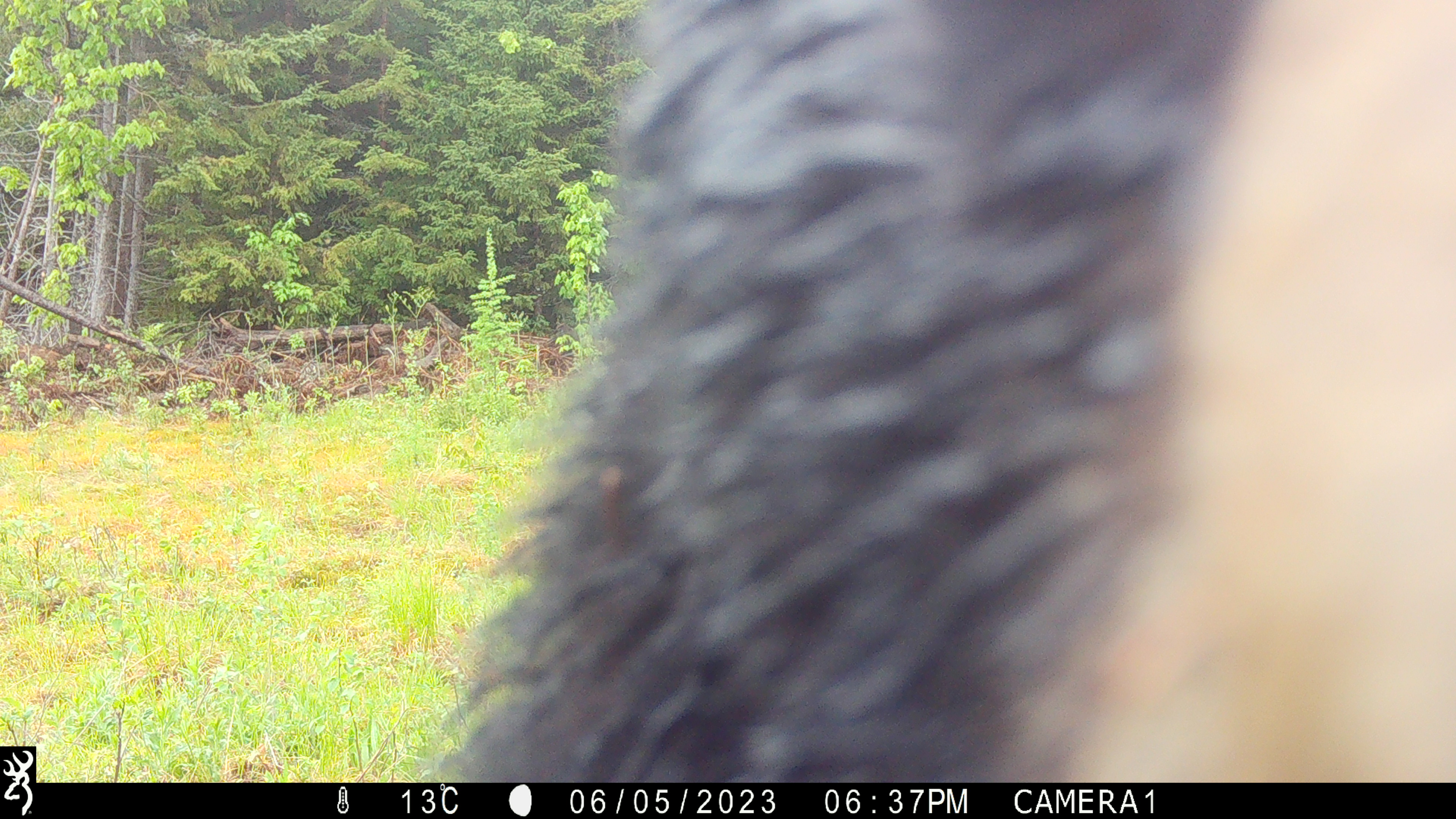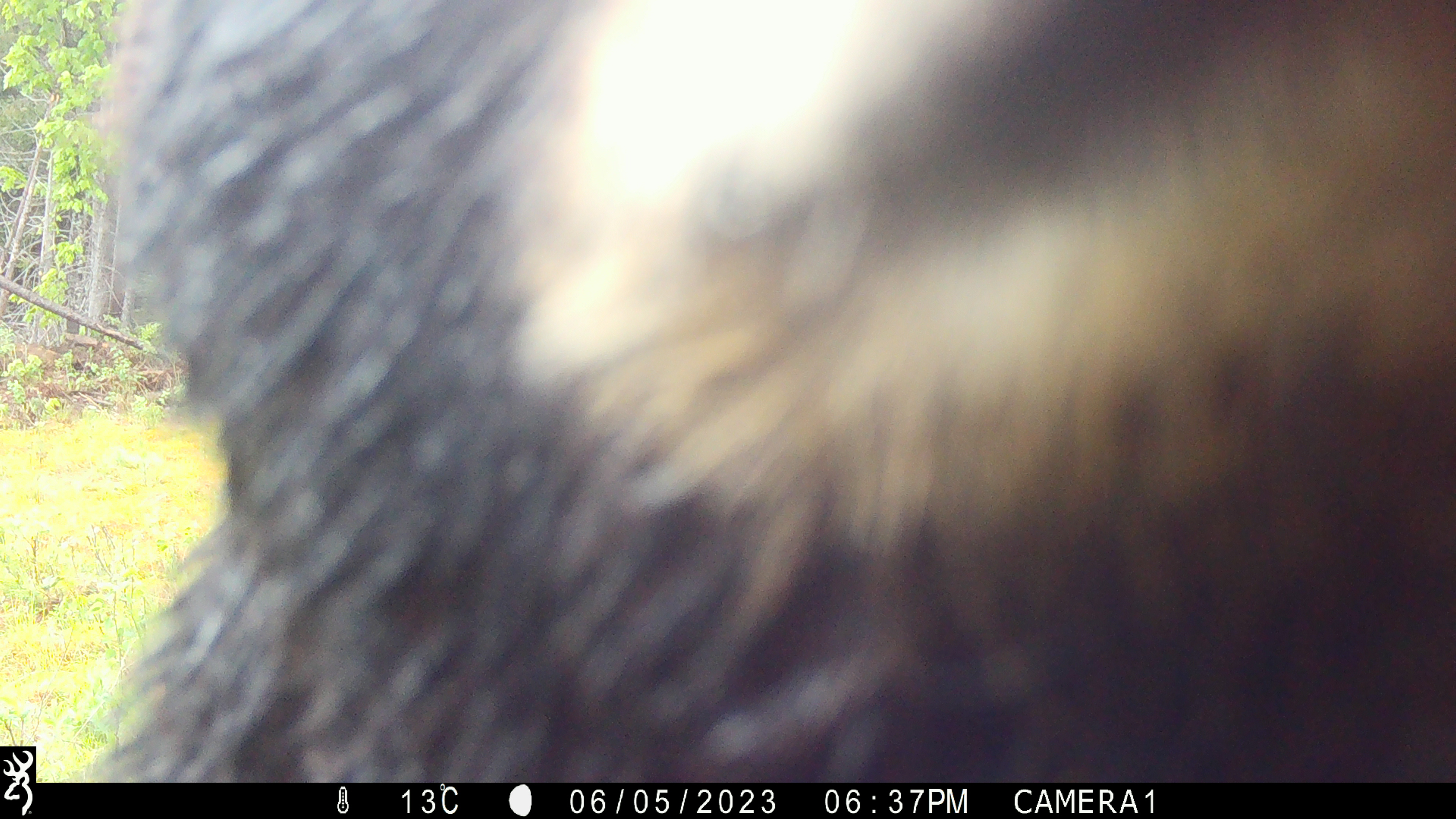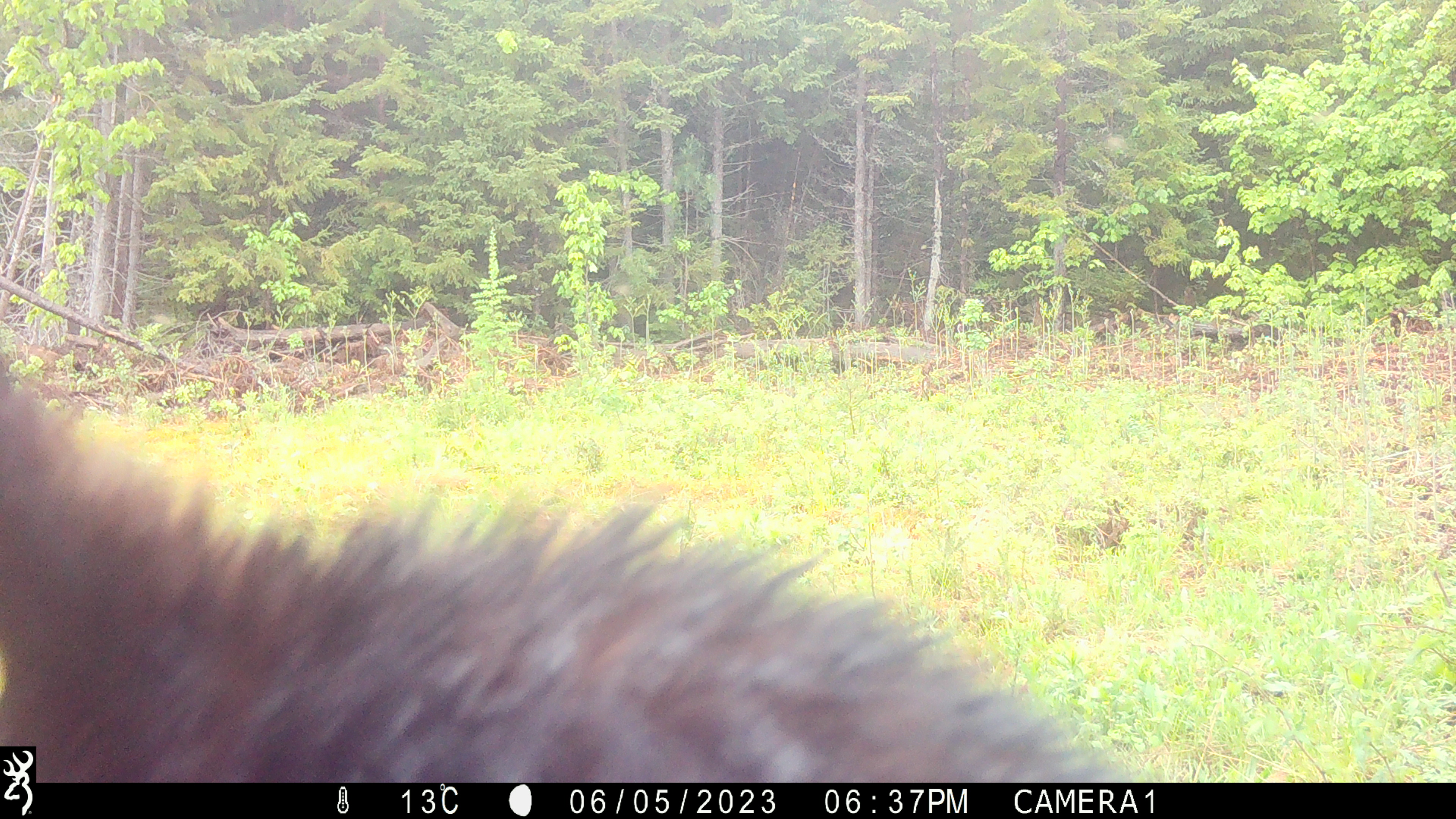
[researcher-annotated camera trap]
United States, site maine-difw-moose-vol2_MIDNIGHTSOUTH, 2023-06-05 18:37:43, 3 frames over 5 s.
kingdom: Animalia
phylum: Chordata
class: Mammalia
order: Carnivora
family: Ursidae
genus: Ursus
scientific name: Ursus americanus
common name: black bear